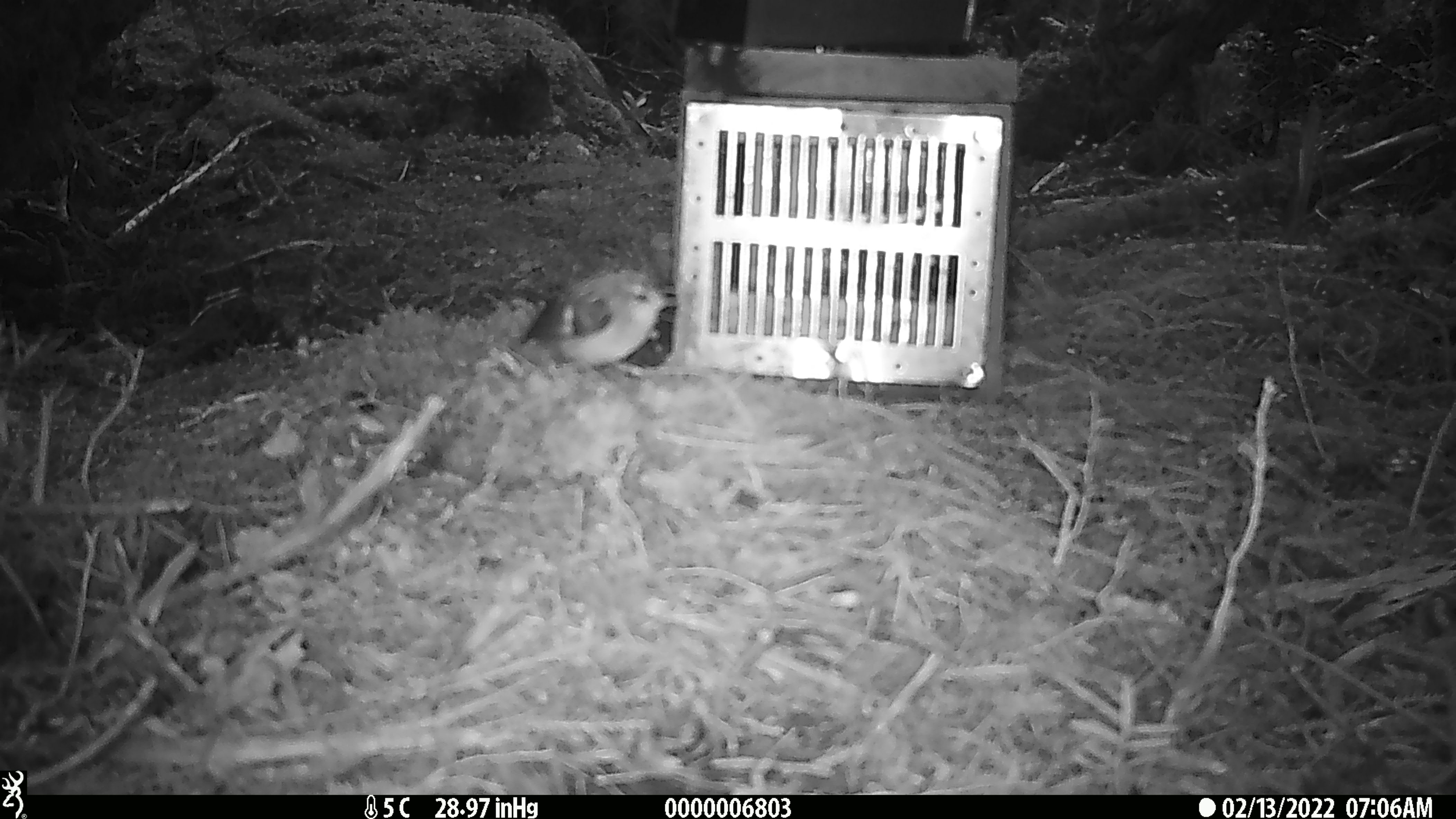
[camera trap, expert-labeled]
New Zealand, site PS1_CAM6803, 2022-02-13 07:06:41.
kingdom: Animalia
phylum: Chordata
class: Aves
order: Passeriformes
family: Acanthisittidae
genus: Acanthisitta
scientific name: Acanthisitta chloris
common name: rifleman